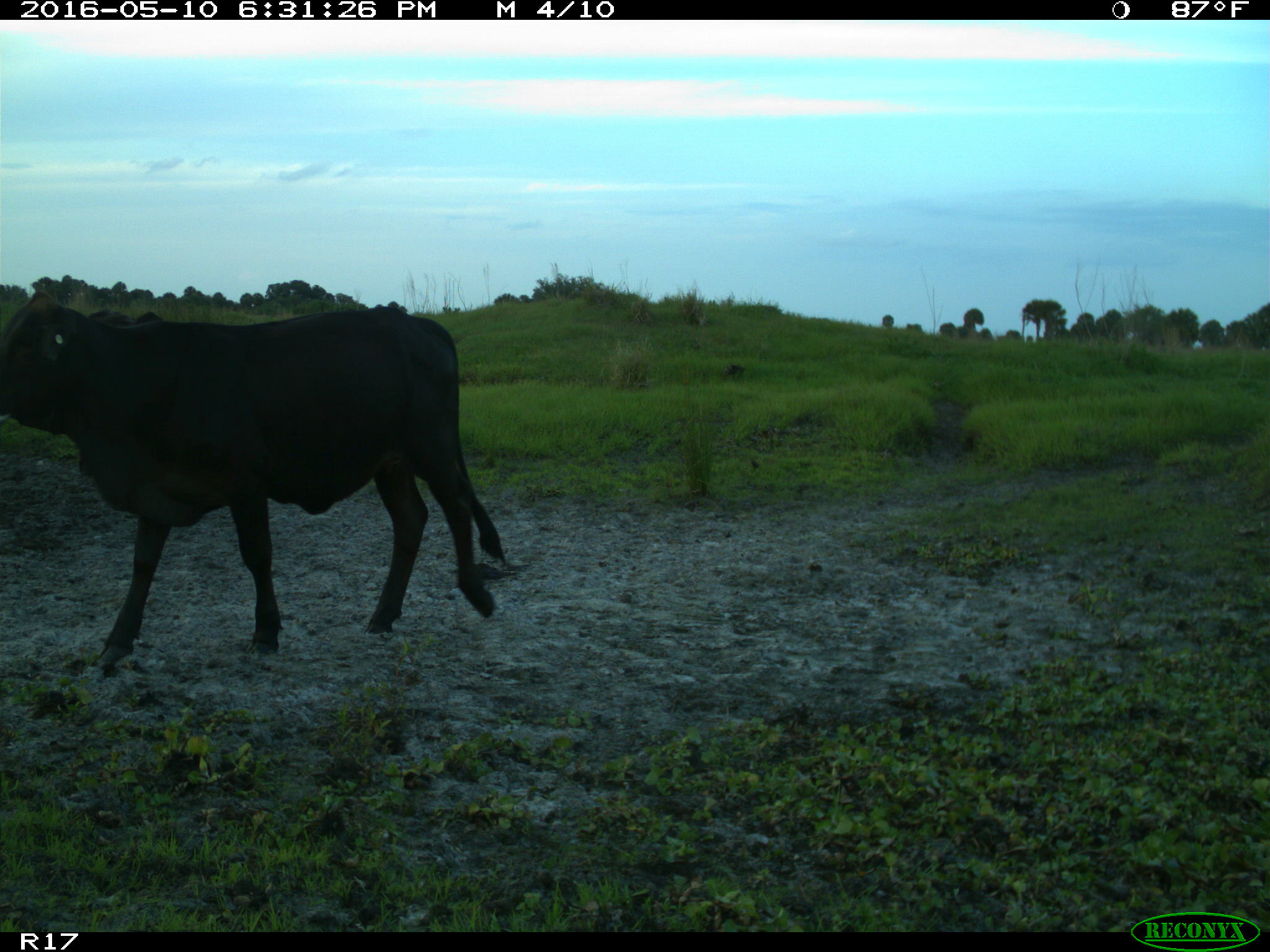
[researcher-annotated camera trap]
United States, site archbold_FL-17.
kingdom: Animalia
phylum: Chordata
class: Mammalia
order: Artiodactyla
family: Bovidae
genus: Bos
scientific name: Bos taurus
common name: domestic cow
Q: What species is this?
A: Bos taurus (domestic cow).